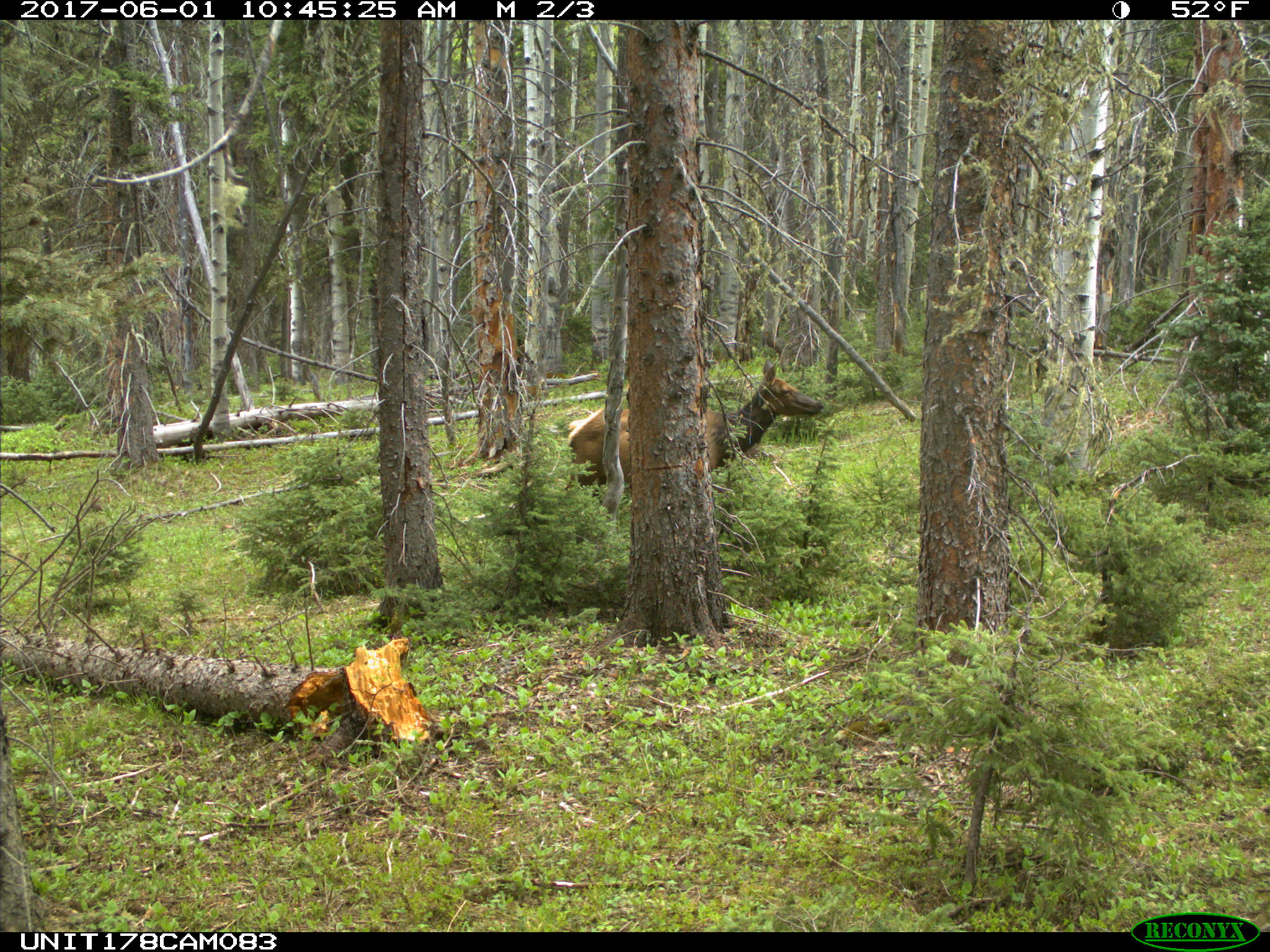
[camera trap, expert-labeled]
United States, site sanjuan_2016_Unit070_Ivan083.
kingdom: Animalia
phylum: Chordata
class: Mammalia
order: Artiodactyla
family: Cervidae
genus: Cervus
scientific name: Cervus elaphus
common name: red deer